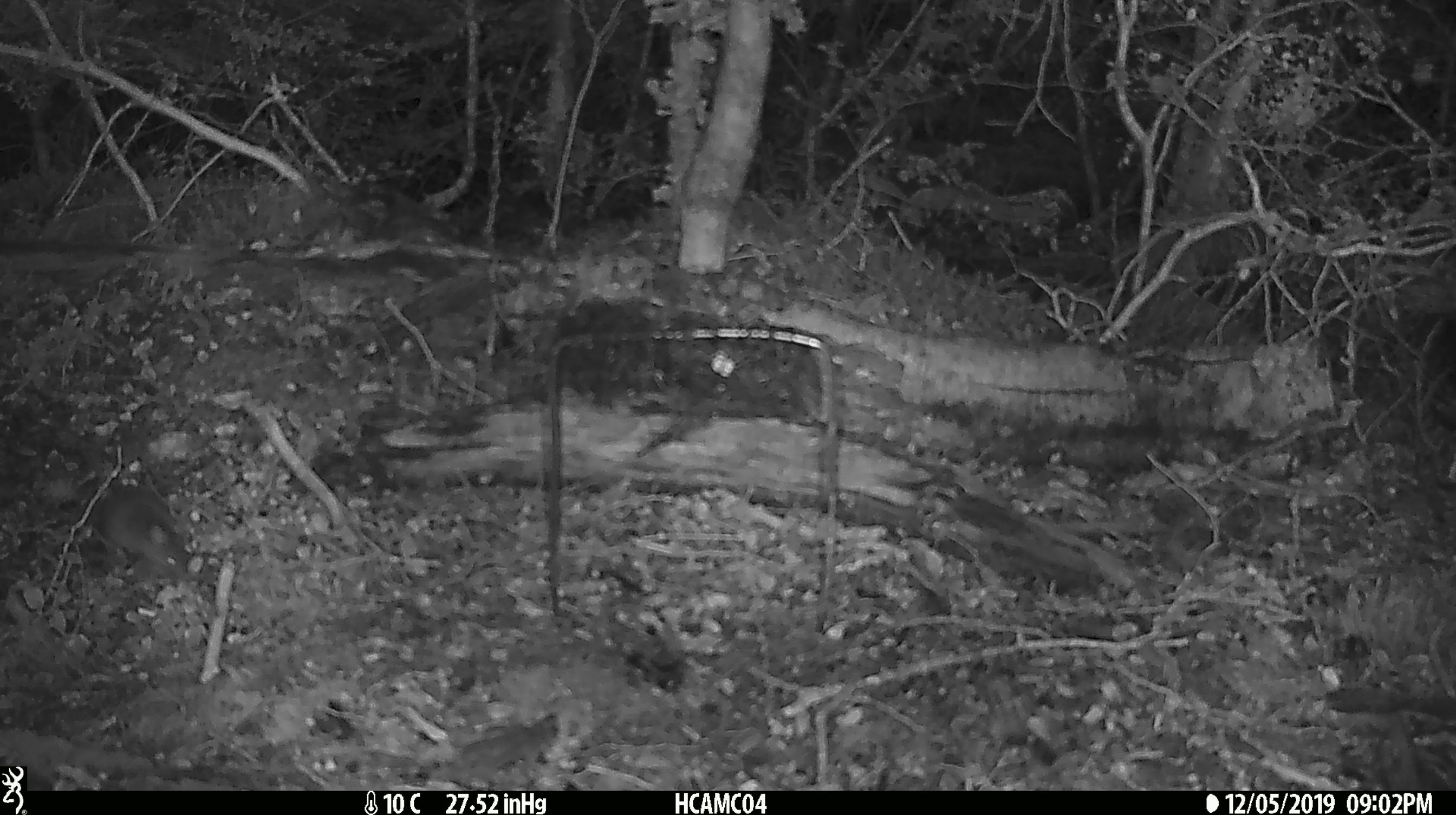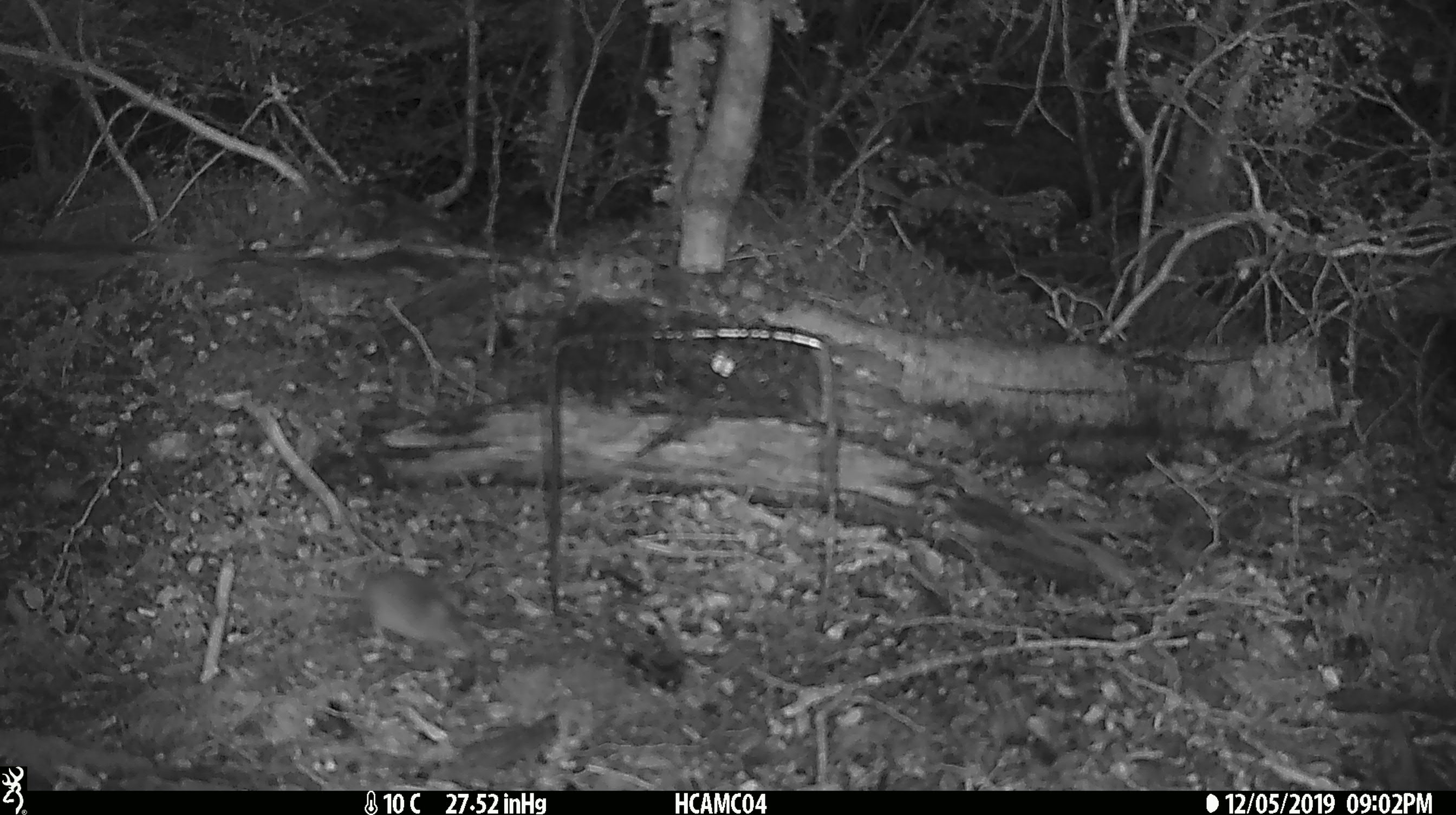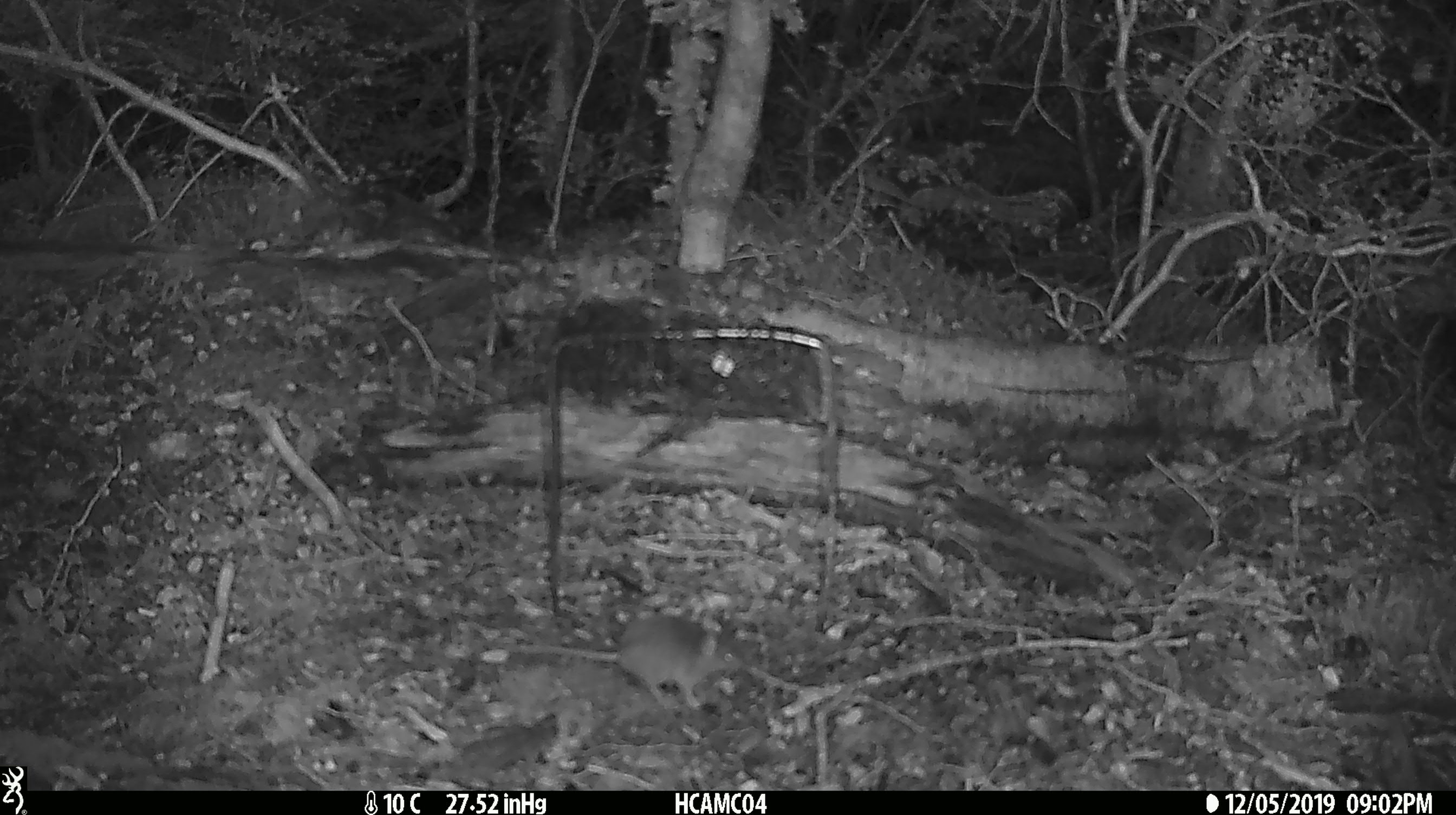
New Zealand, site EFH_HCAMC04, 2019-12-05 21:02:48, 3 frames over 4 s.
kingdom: Animalia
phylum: Chordata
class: Mammalia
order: Rodentia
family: Muridae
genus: Mus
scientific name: Mus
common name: mouse